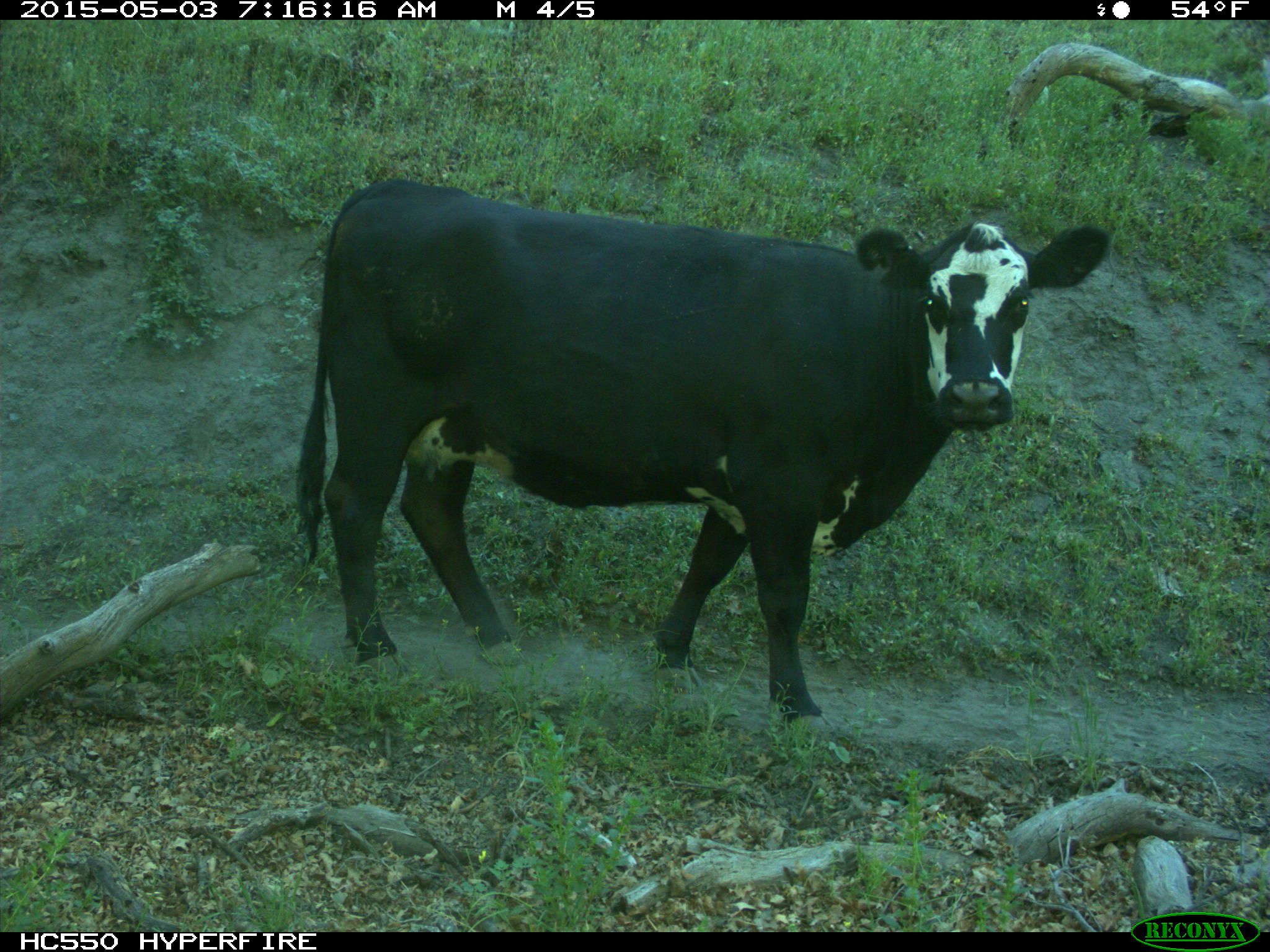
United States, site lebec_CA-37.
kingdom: Animalia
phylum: Chordata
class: Mammalia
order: Artiodactyla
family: Bovidae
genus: Bos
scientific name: Bos taurus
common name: domestic cow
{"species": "Bos taurus (domestic cow)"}